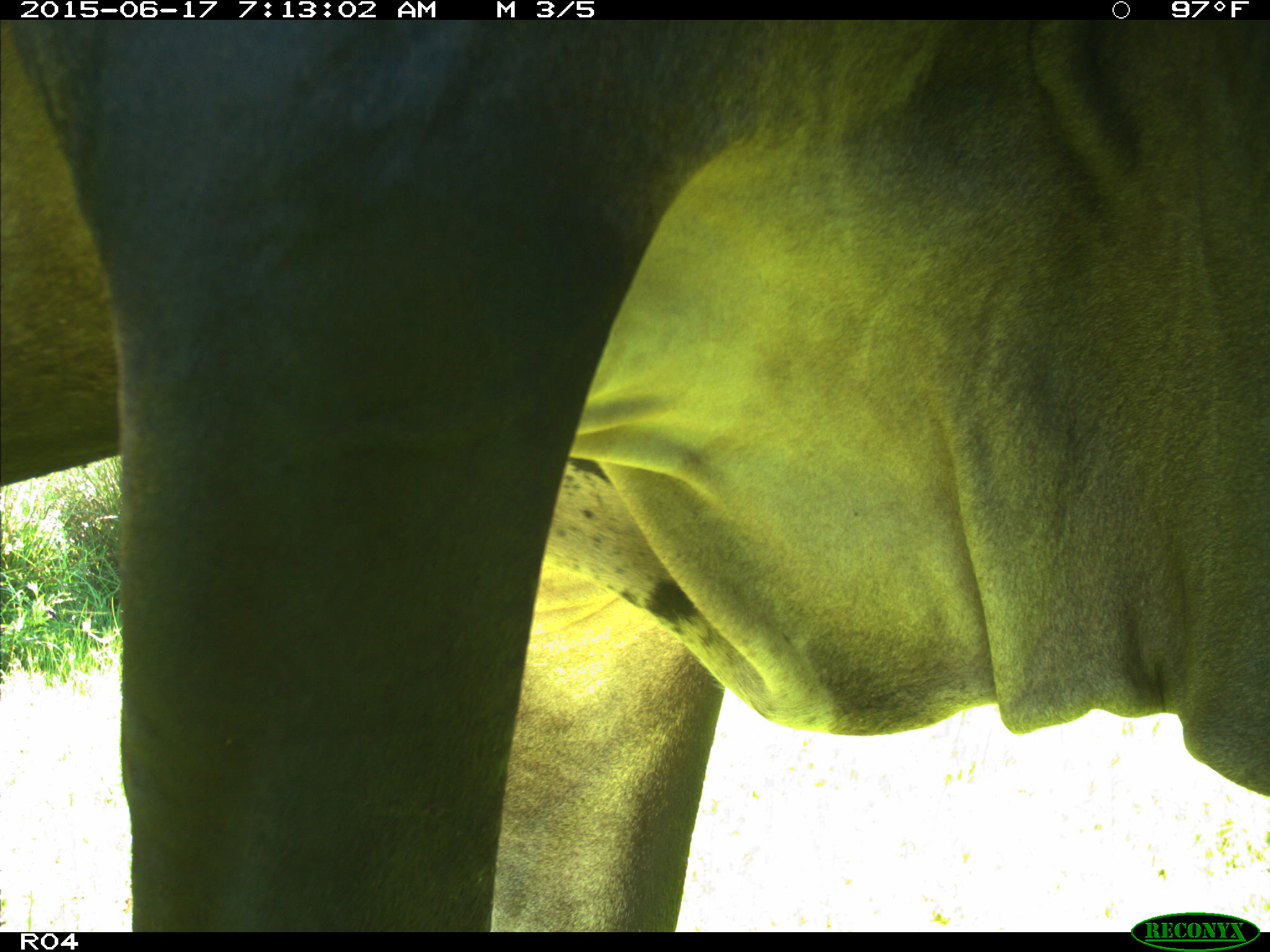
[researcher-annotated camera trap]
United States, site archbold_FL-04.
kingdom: Animalia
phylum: Chordata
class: Mammalia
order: Artiodactyla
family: Bovidae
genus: Bos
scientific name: Bos taurus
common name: domestic cow